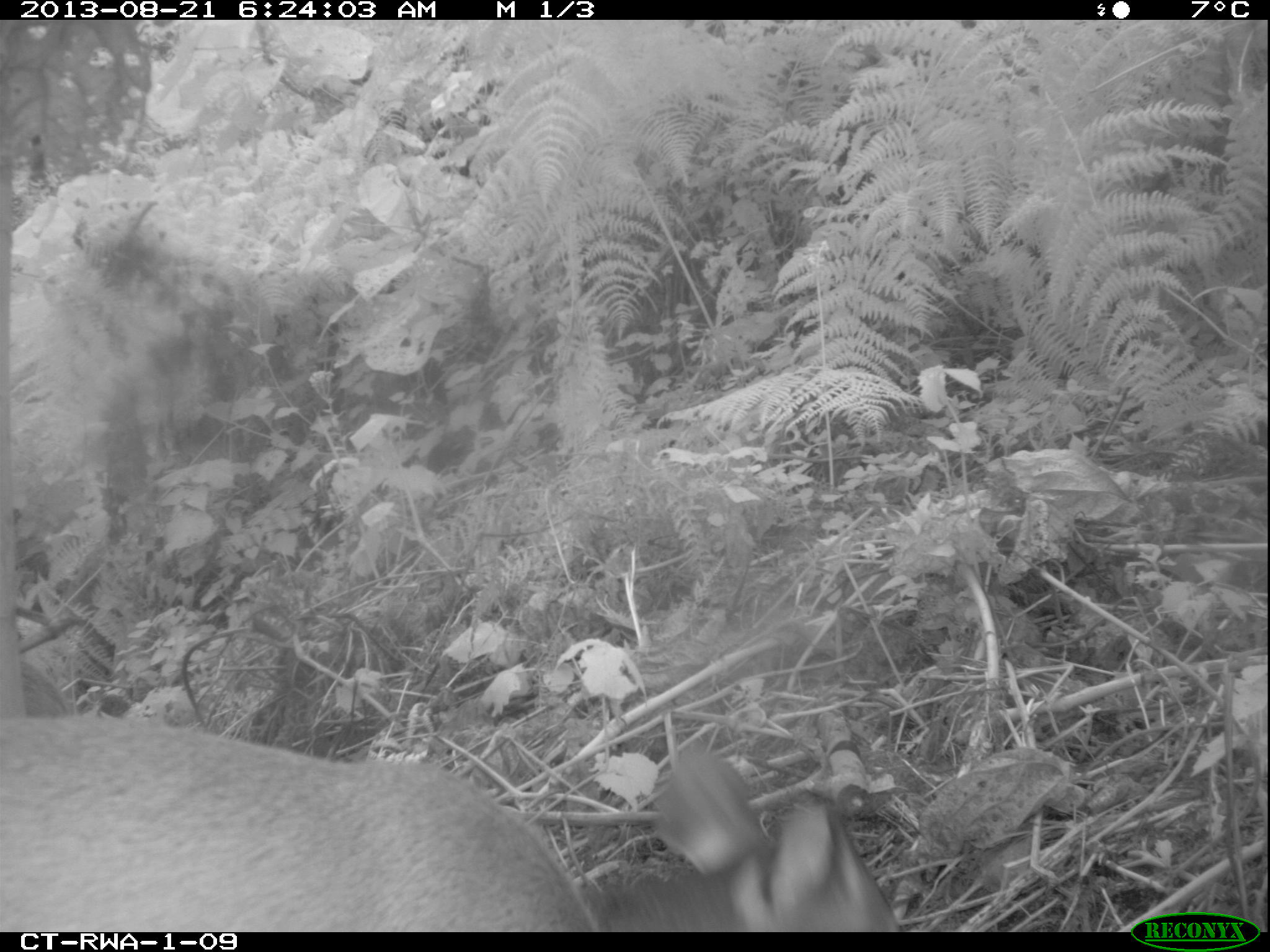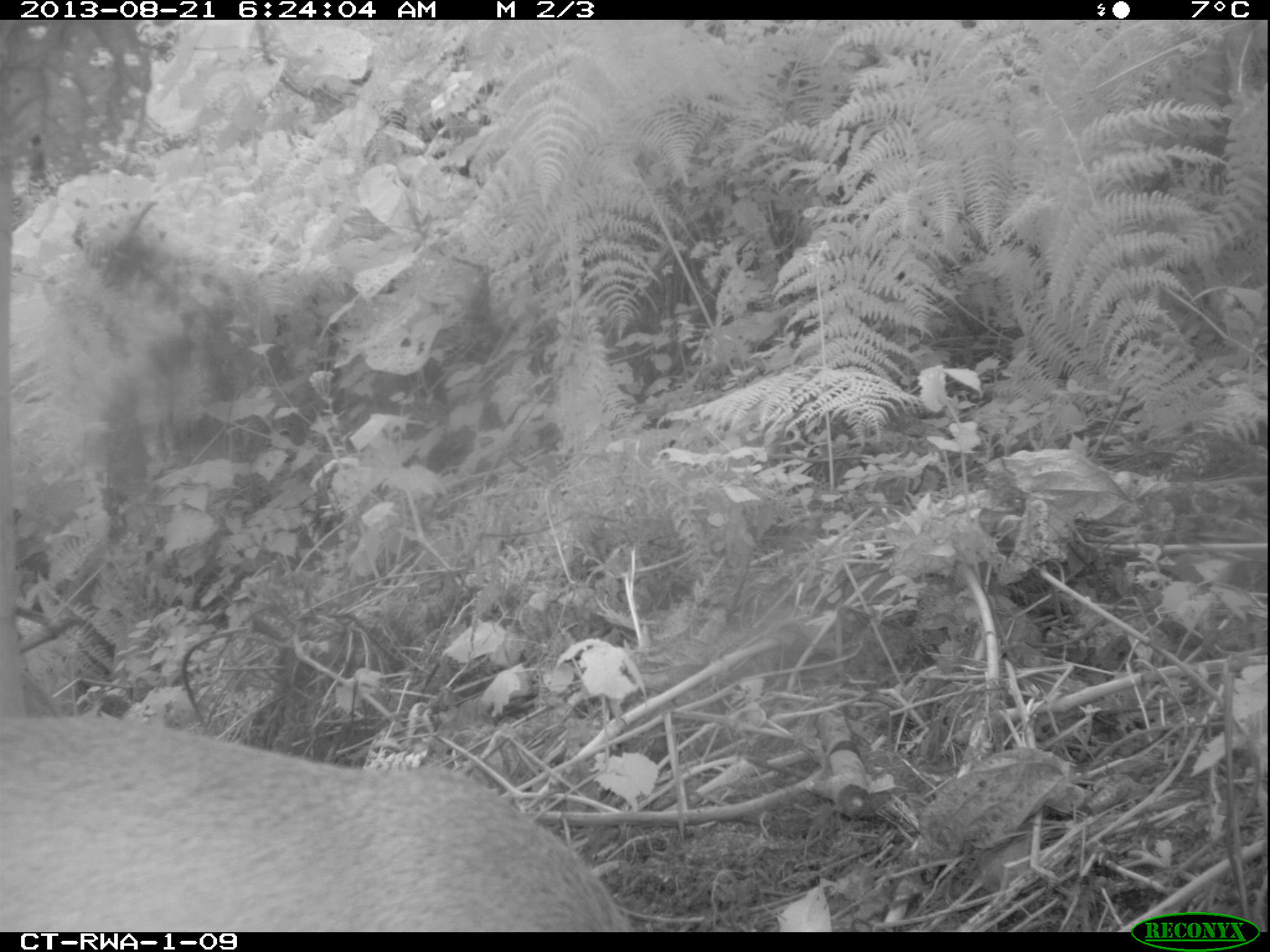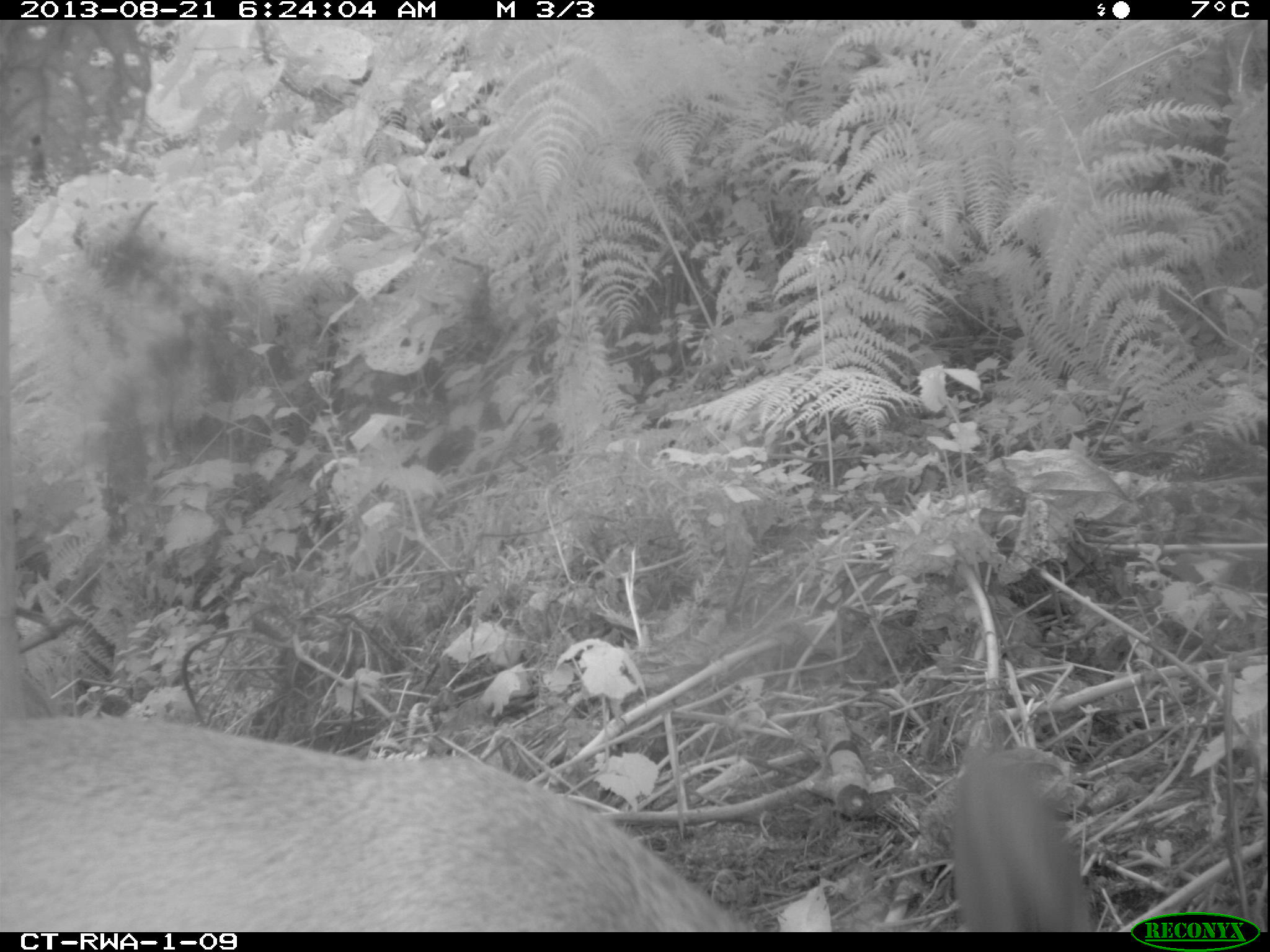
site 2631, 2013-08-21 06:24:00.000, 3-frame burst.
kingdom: Animalia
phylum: Chordata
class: Mammalia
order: Artiodactyla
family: Bovidae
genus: Cephalophus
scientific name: Cephalophus nigrifrons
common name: black-fronted duiker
Cephalophus nigrifrons (black-fronted duiker), count 2.